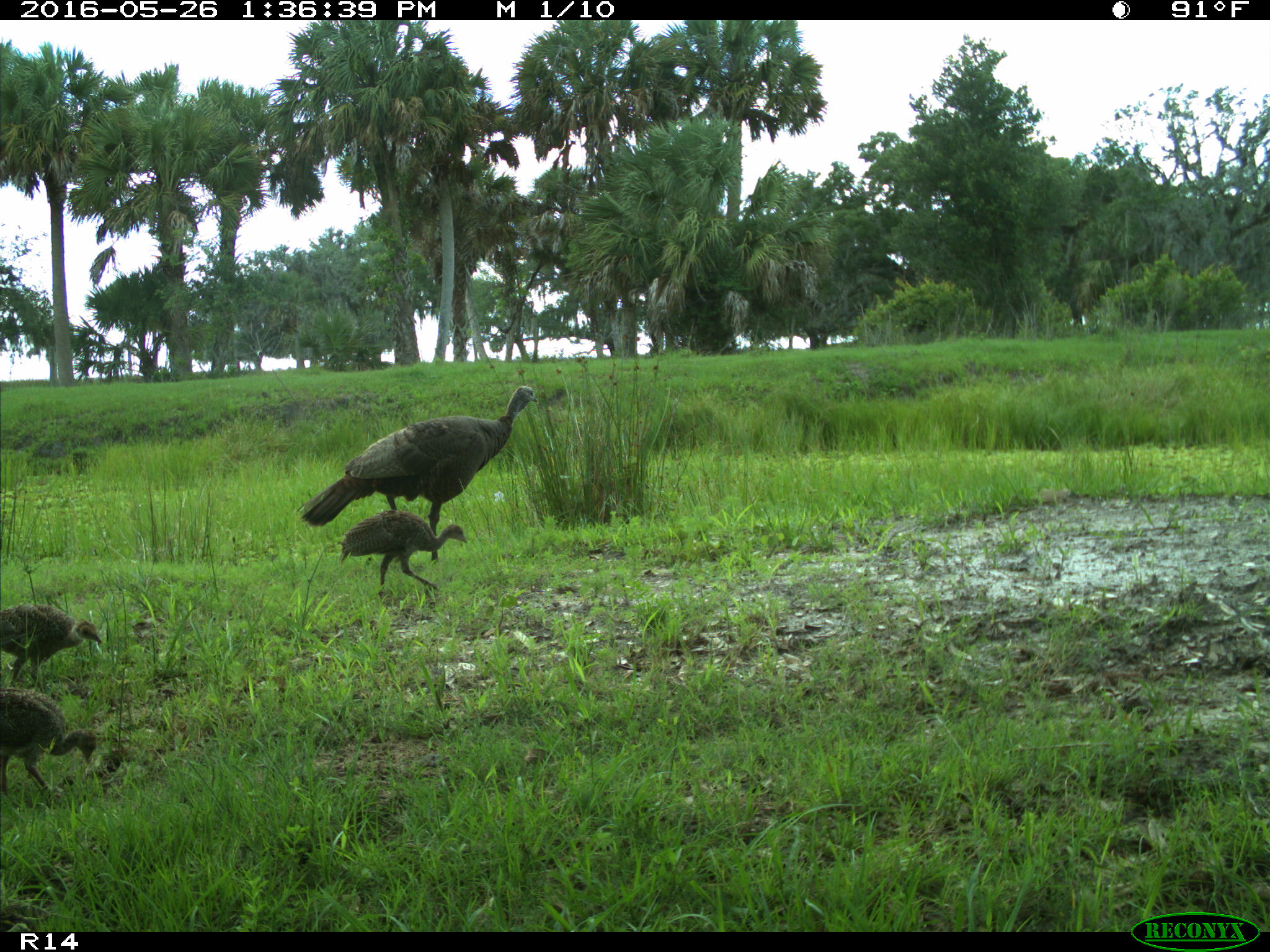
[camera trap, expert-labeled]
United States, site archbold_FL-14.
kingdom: Animalia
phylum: Chordata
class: Aves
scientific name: Aves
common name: birds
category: unidentified bird